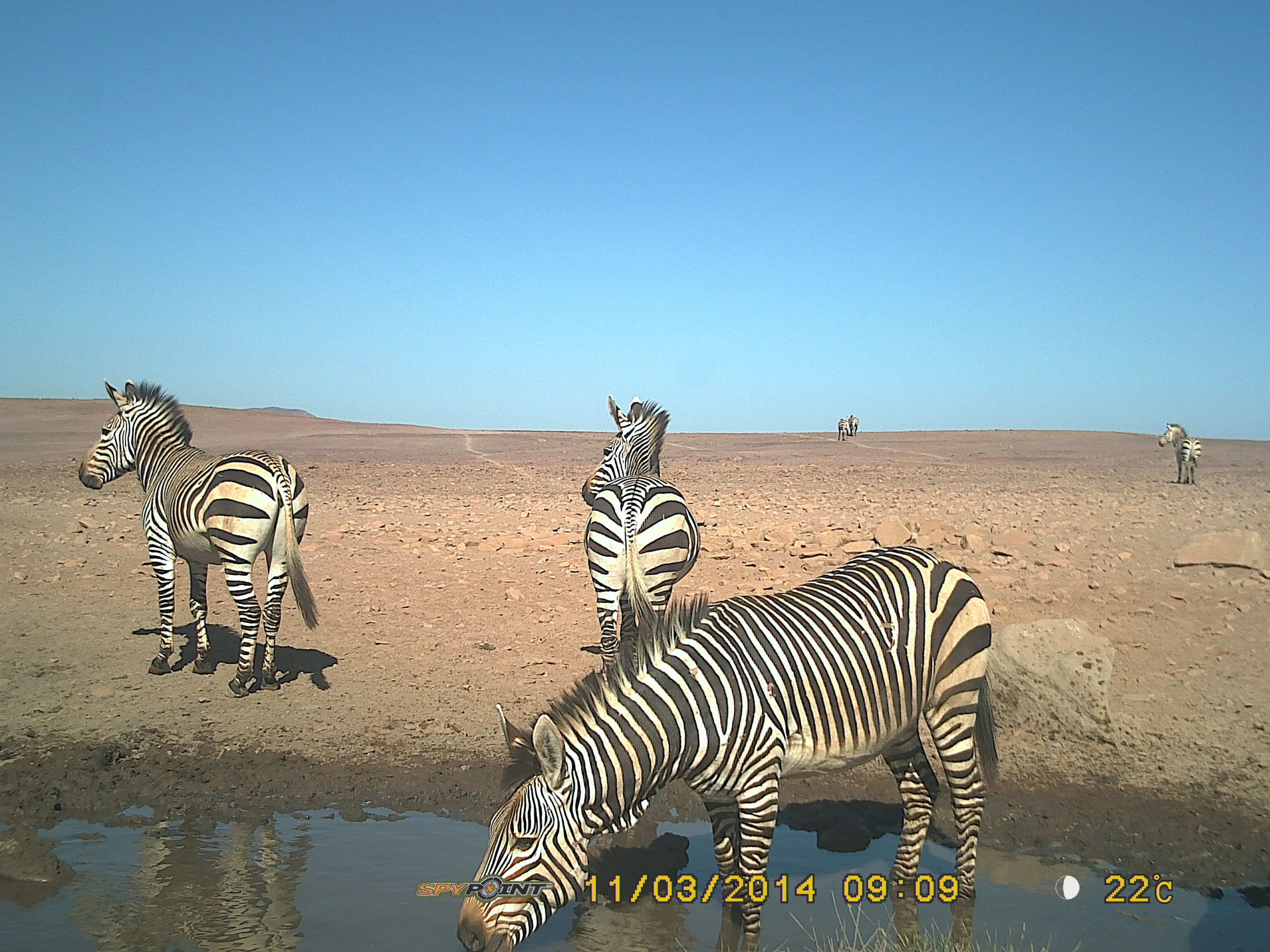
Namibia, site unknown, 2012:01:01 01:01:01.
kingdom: Animalia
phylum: Chordata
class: Mammalia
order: Perissodactyla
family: Equidae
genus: Equus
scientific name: Equus zebra hartmannae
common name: hartmann's mountain zebra